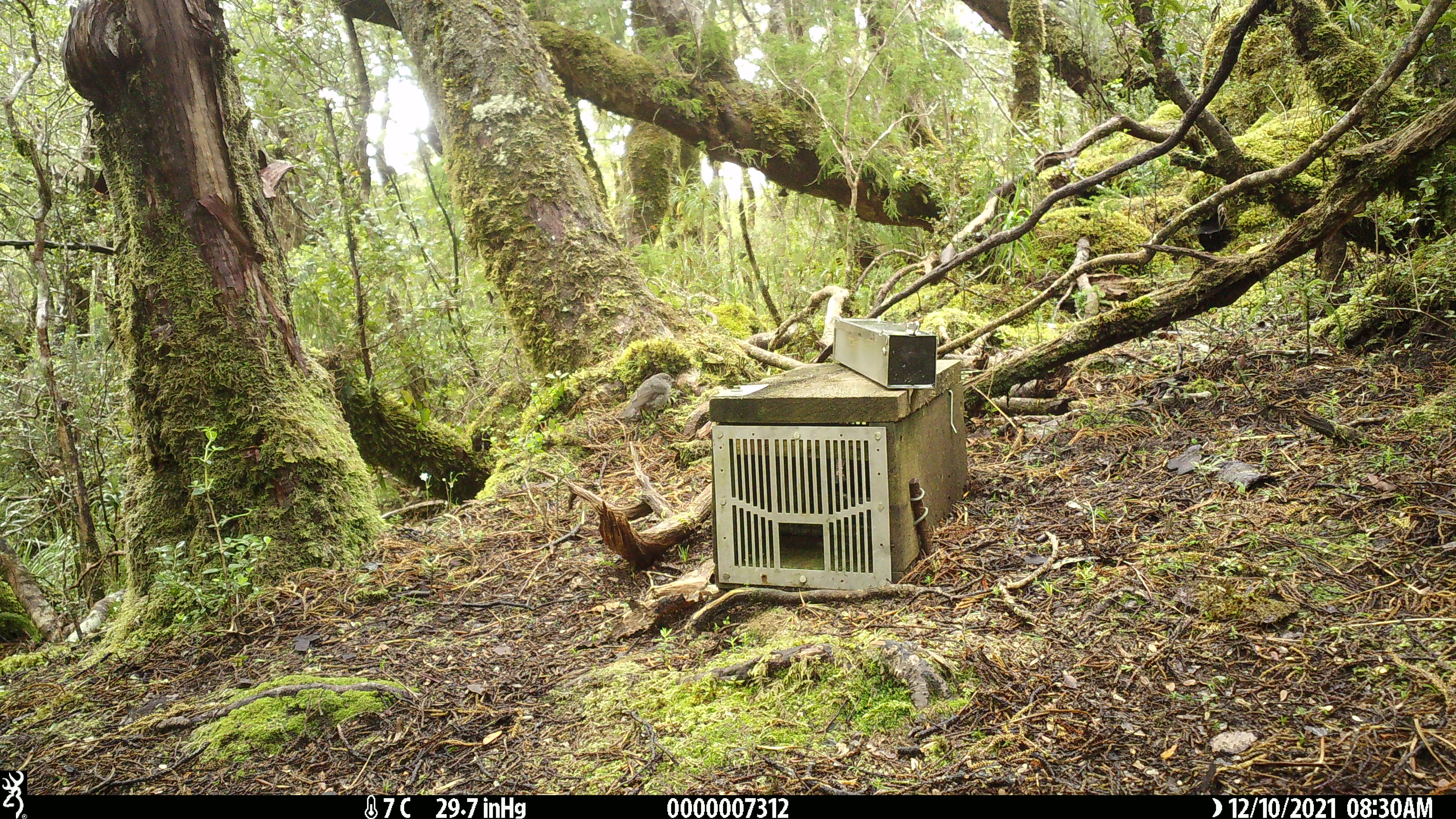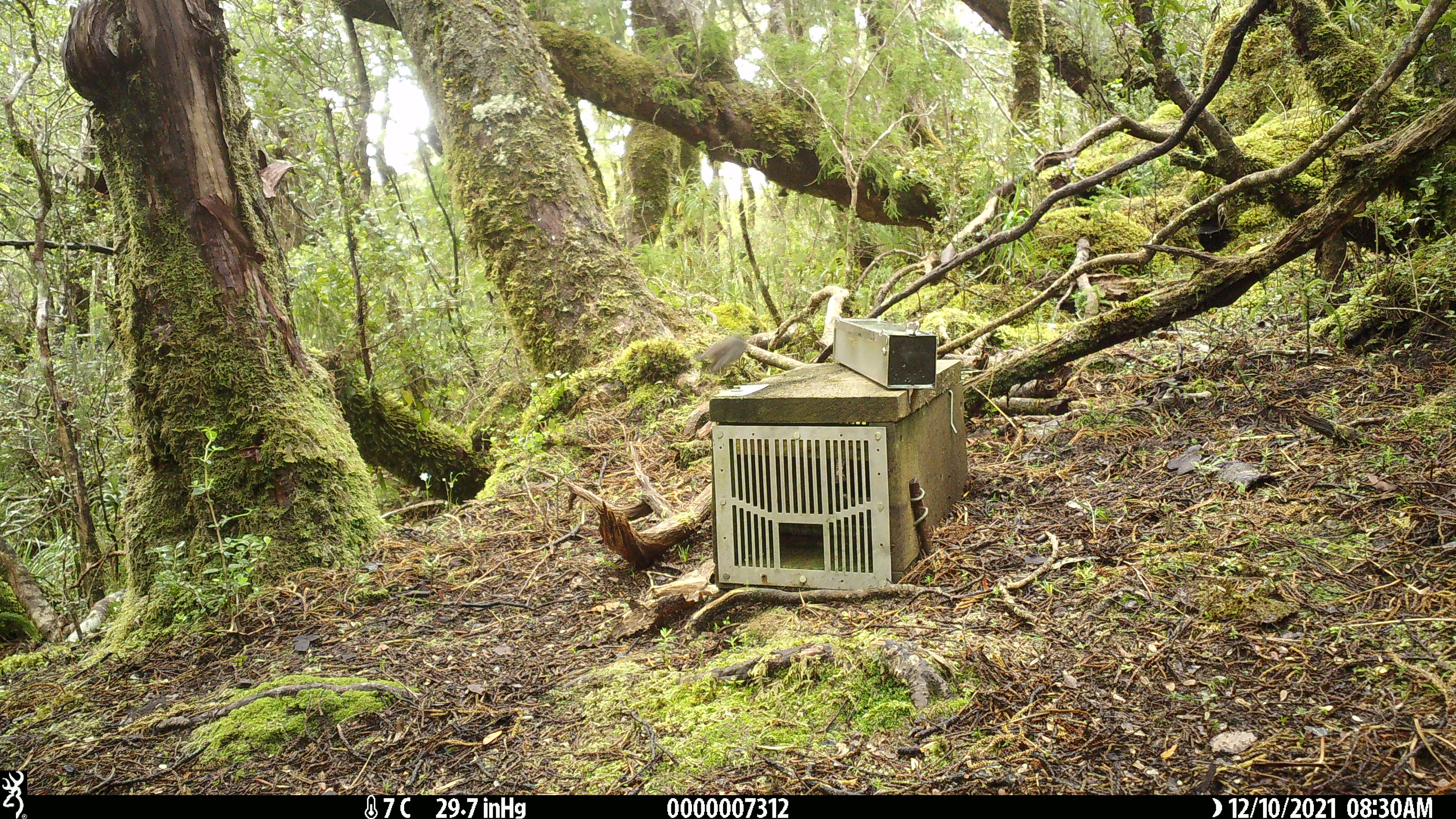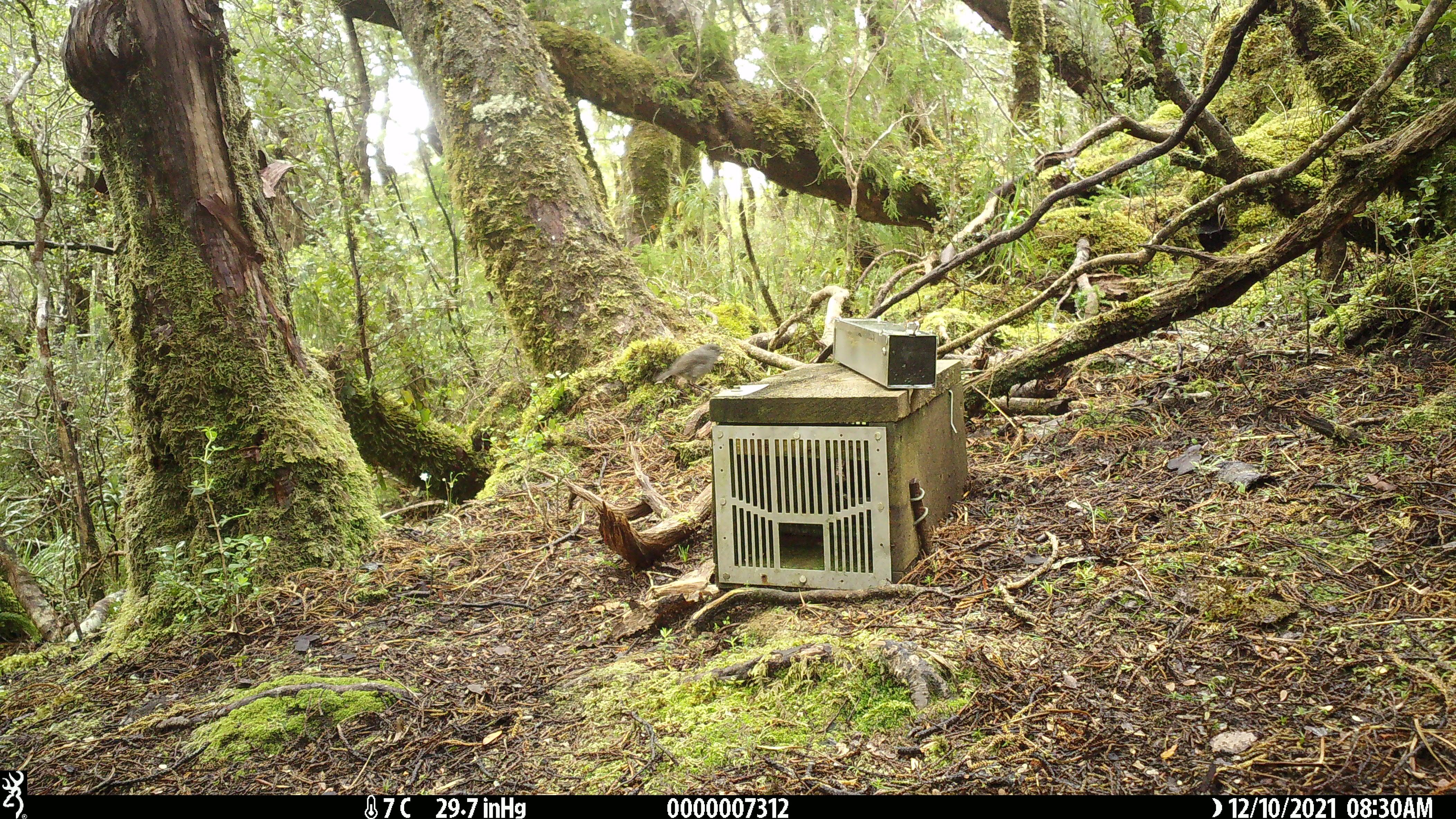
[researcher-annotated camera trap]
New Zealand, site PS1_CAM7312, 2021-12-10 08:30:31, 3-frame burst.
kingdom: Animalia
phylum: Chordata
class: Aves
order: Passeriformes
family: Petroicidae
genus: Petroica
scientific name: Petroica australis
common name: new zealand robin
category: robin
Robin (new zealand robin) (Petroica australis).